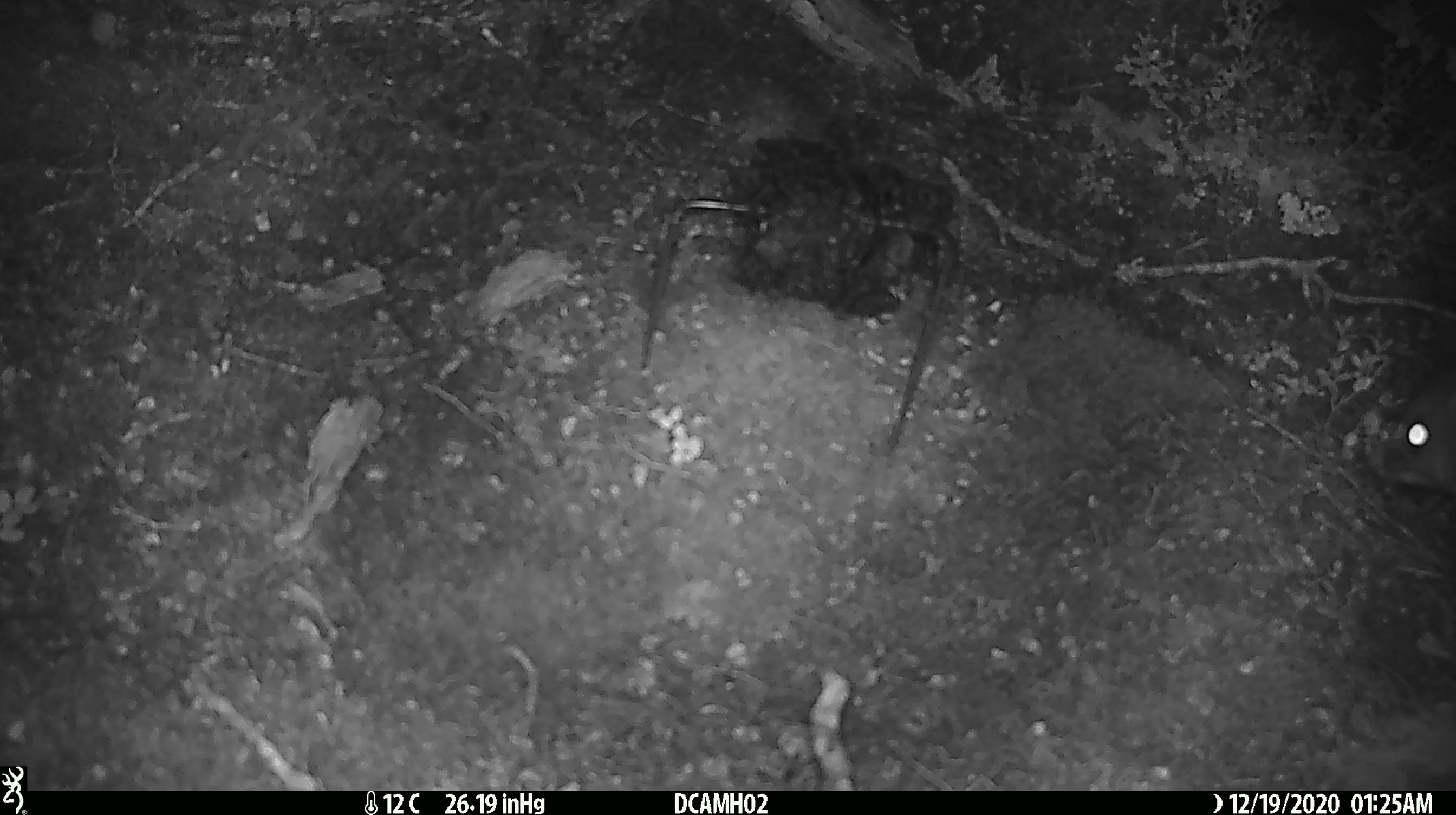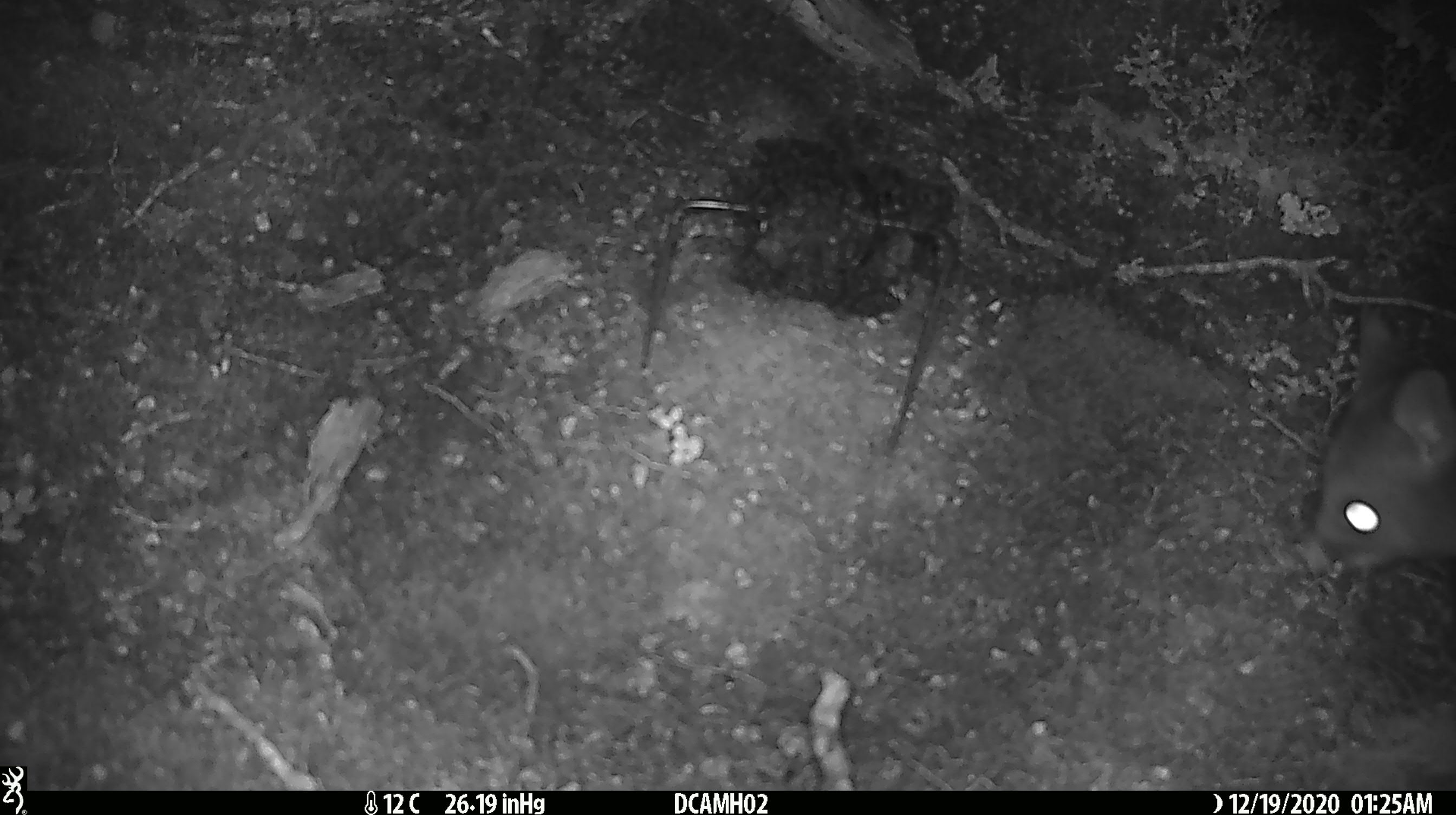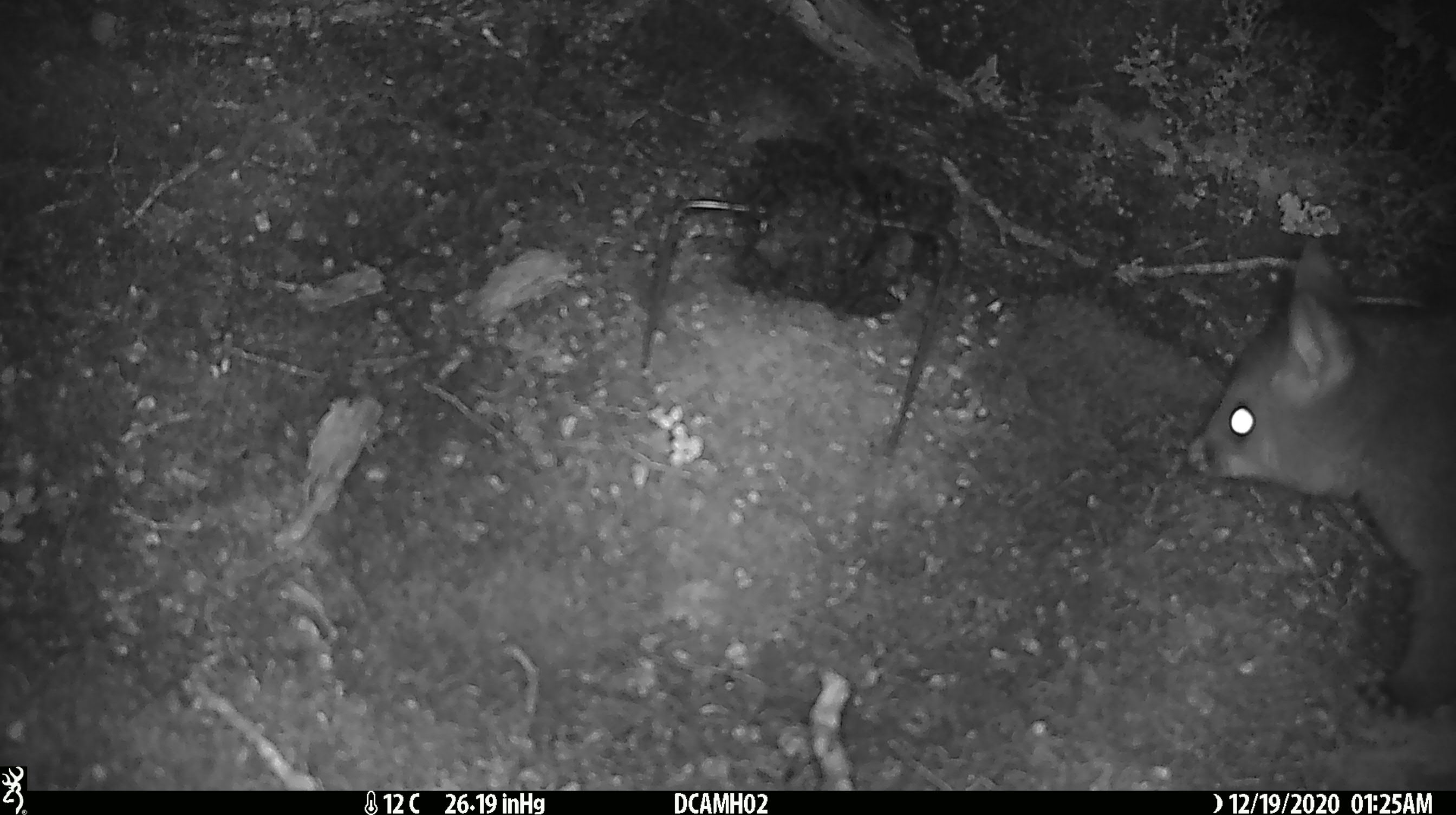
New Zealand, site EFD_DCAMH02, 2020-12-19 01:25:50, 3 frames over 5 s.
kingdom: Animalia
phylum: Chordata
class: Mammalia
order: Diprotodontia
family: Phalangeridae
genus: Trichosurus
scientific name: Trichosurus vulpecula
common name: common brushtail possum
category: possum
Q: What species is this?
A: Possum (common brushtail possum) (Trichosurus vulpecula).